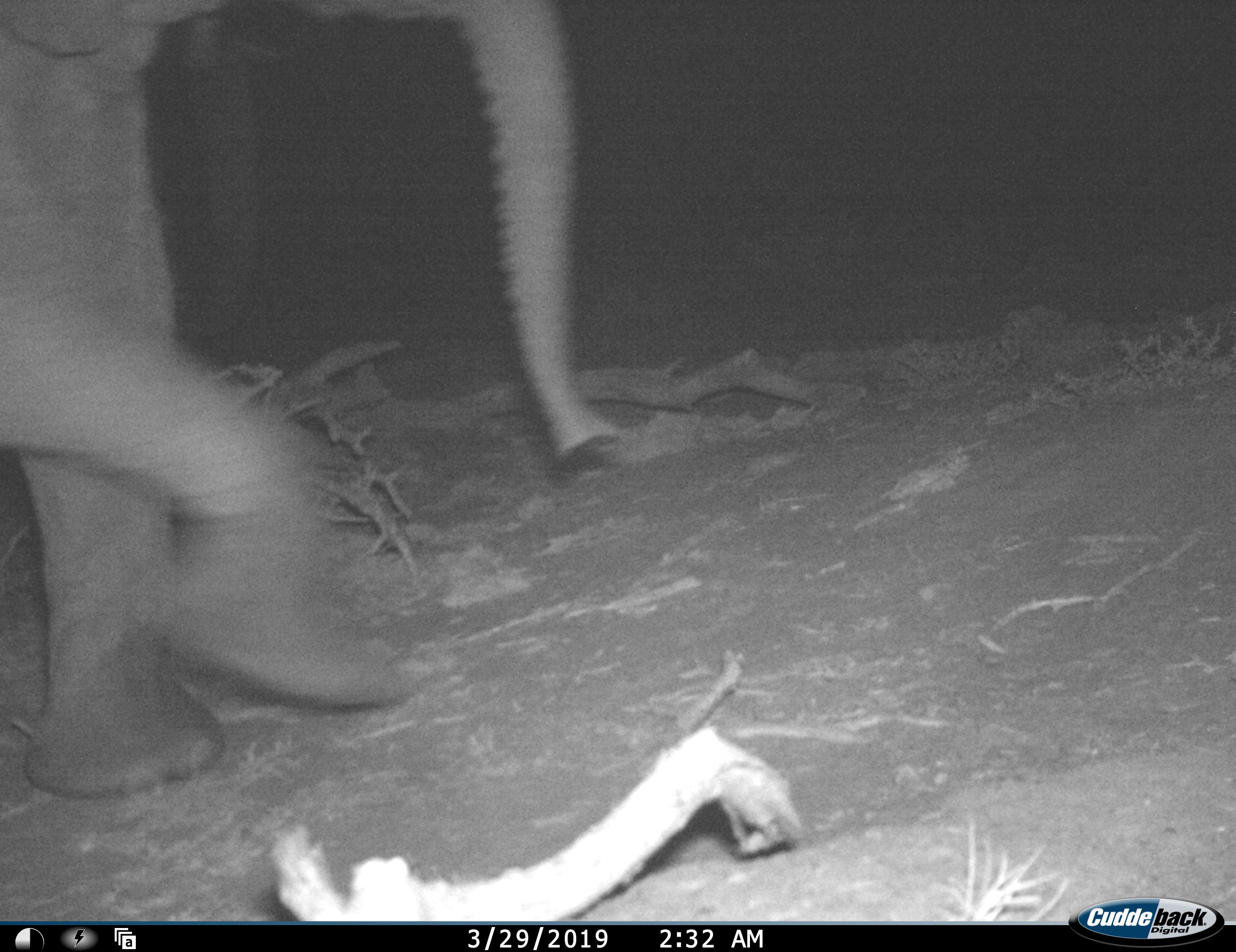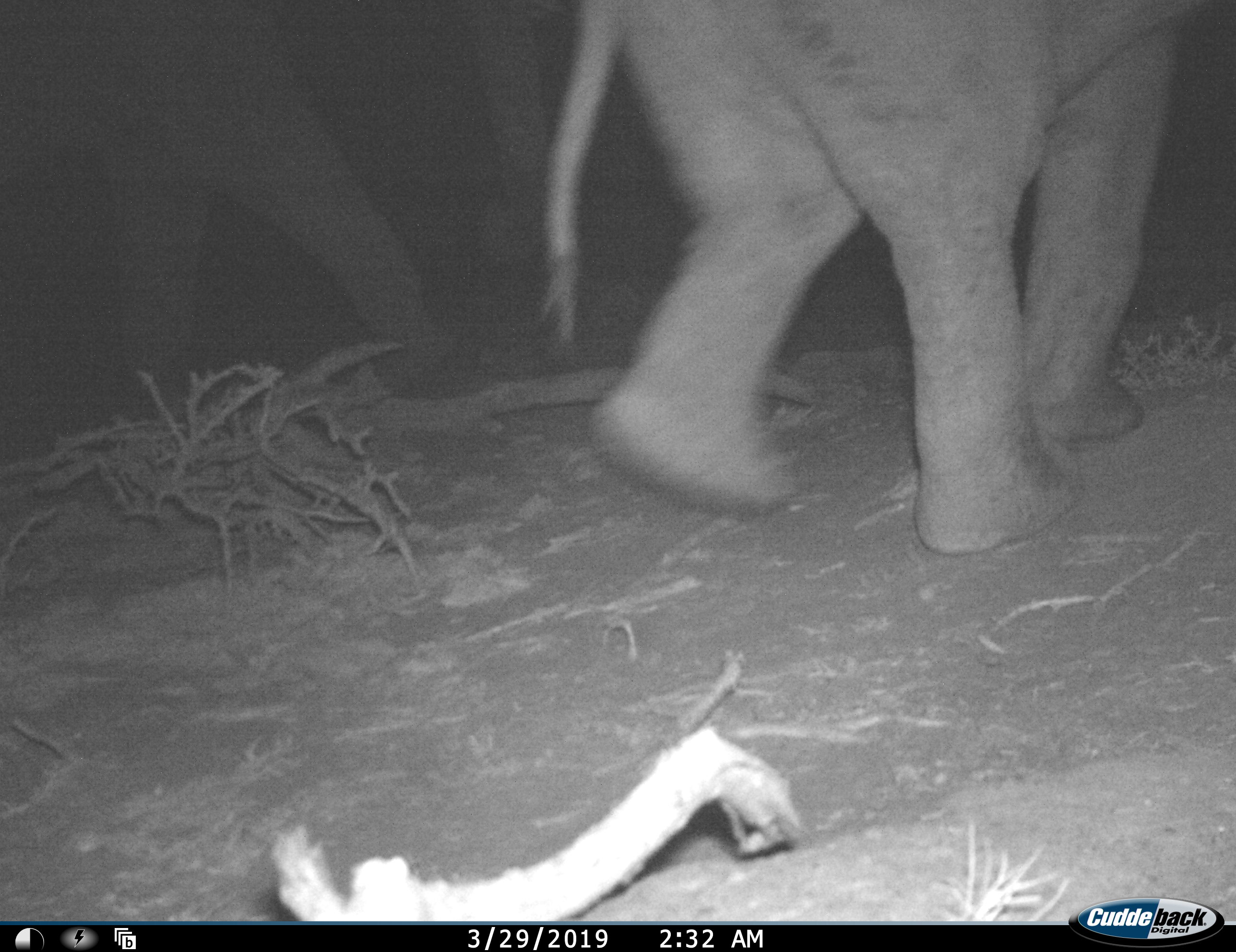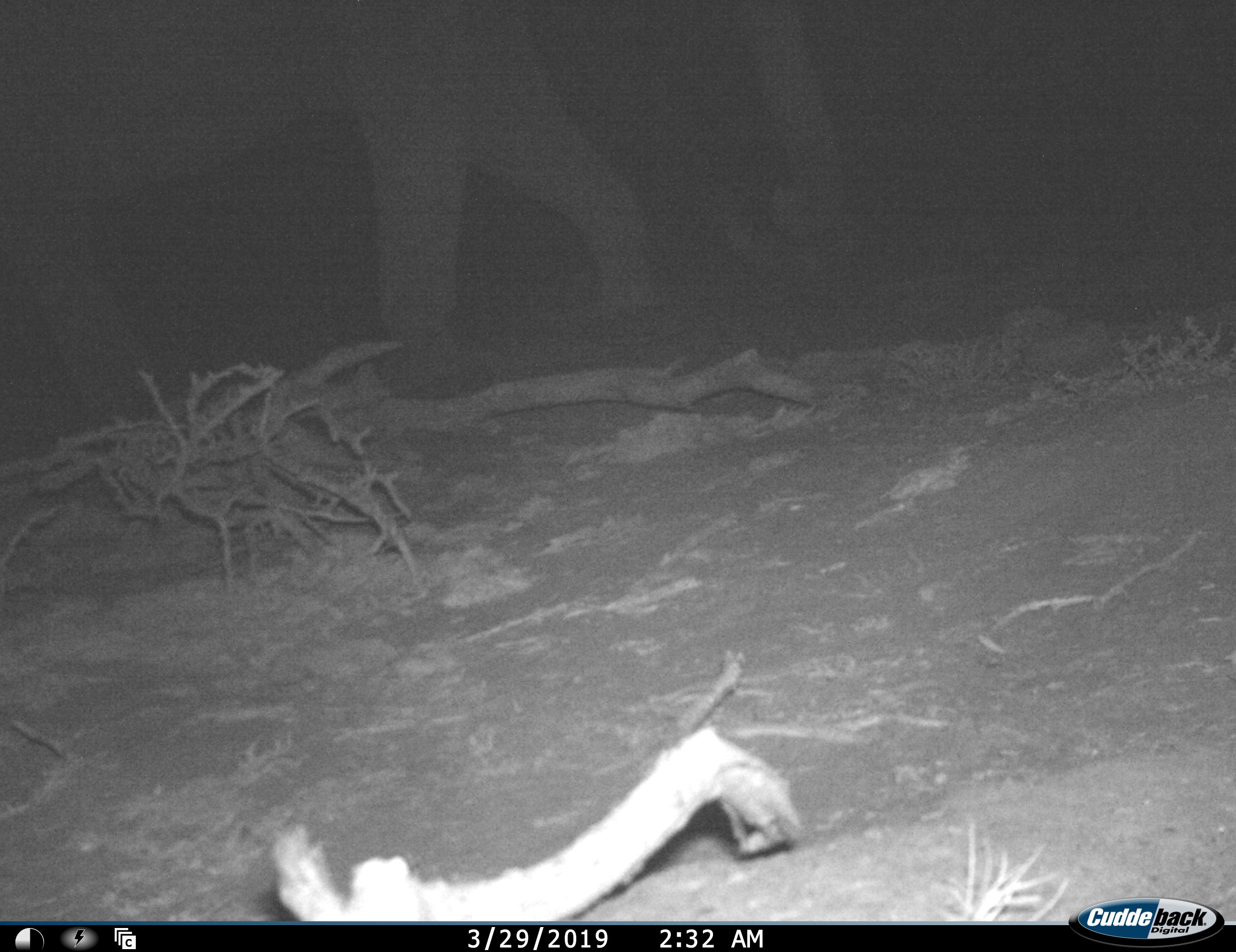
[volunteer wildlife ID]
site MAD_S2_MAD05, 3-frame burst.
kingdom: Animalia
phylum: Chordata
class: Mammalia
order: Proboscidea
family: Elephantidae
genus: Loxodonta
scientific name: Loxodonta africana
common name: african bush elephant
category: elephant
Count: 2.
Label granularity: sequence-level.